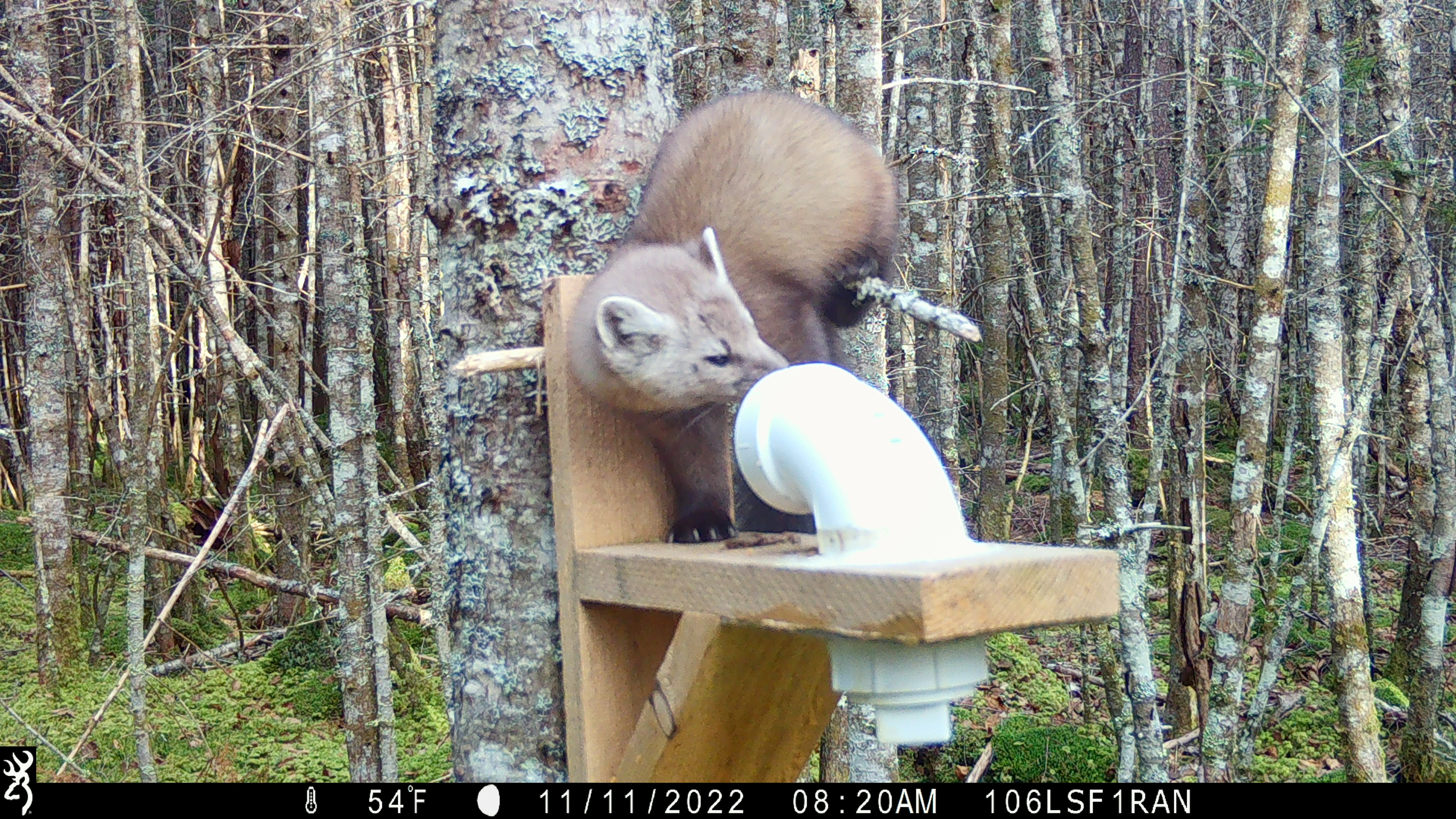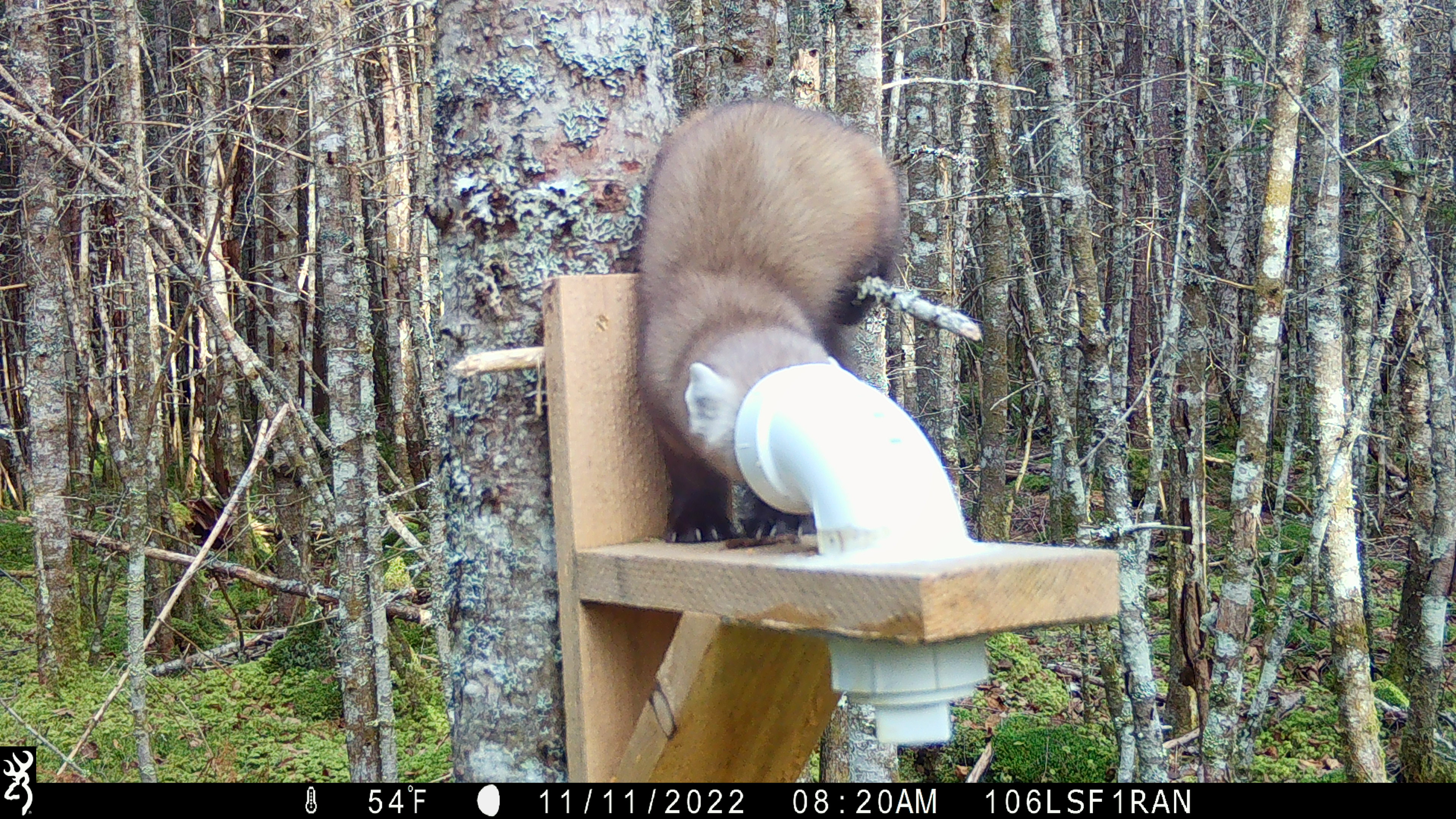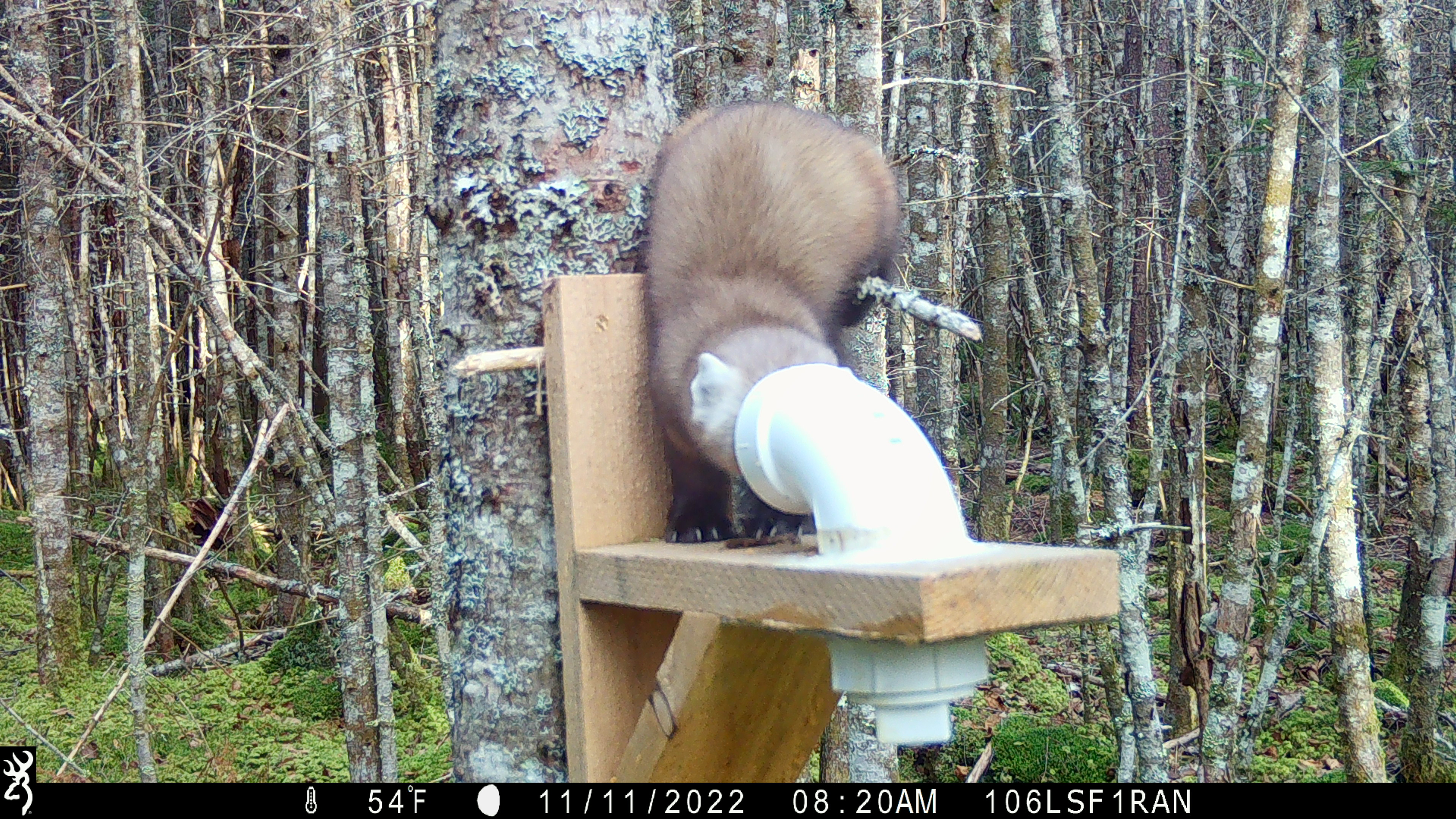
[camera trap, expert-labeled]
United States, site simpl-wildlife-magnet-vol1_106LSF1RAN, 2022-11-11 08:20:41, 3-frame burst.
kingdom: Animalia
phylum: Chordata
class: Mammalia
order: Carnivora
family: Mustelidae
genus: Martes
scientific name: Martes americana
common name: american marten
American marten (Martes americana).